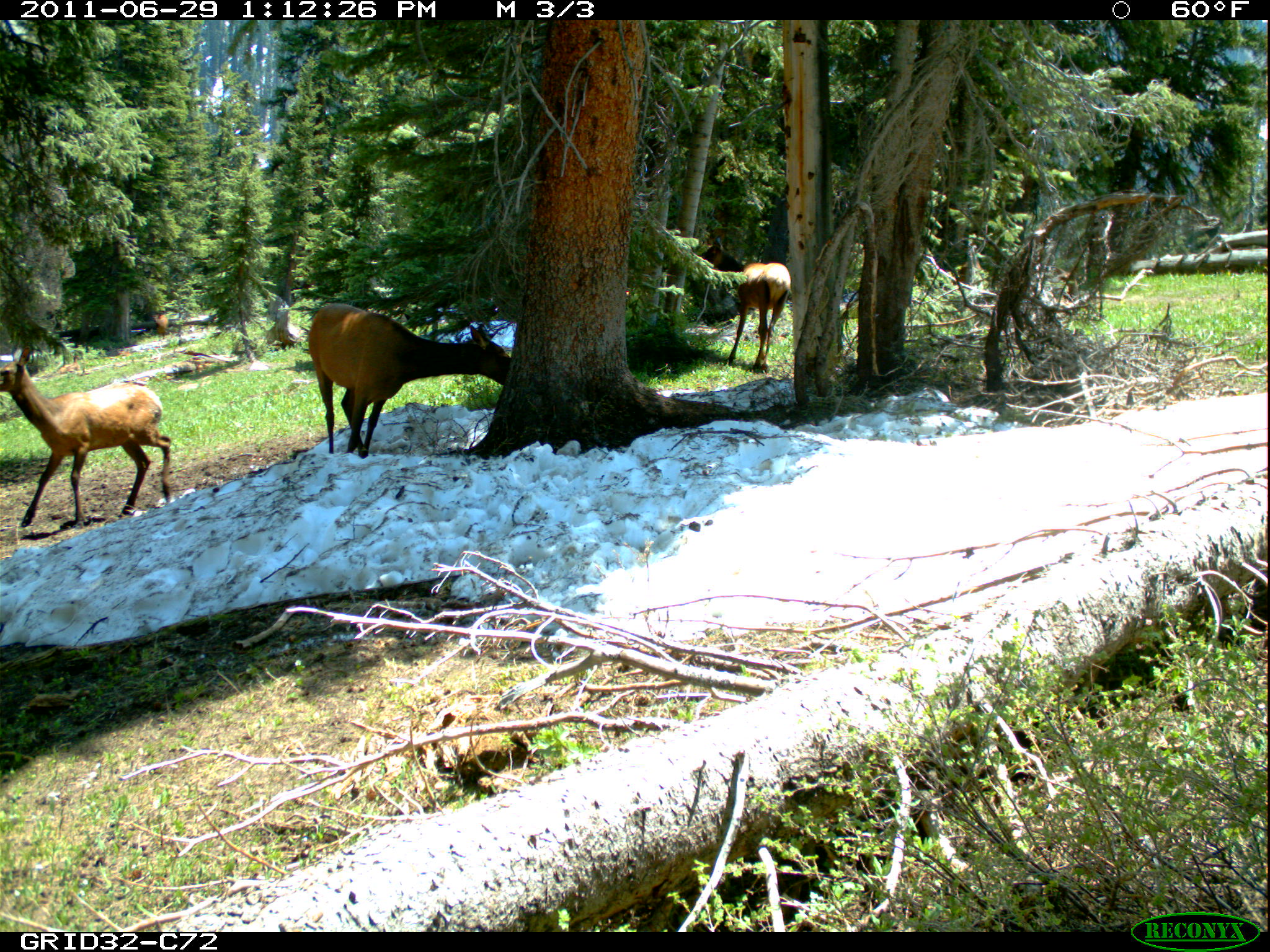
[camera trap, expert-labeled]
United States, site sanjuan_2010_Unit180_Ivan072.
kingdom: Animalia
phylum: Chordata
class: Mammalia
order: Artiodactyla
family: Cervidae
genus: Cervus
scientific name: Cervus elaphus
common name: red deer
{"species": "Cervus elaphus (red deer)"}